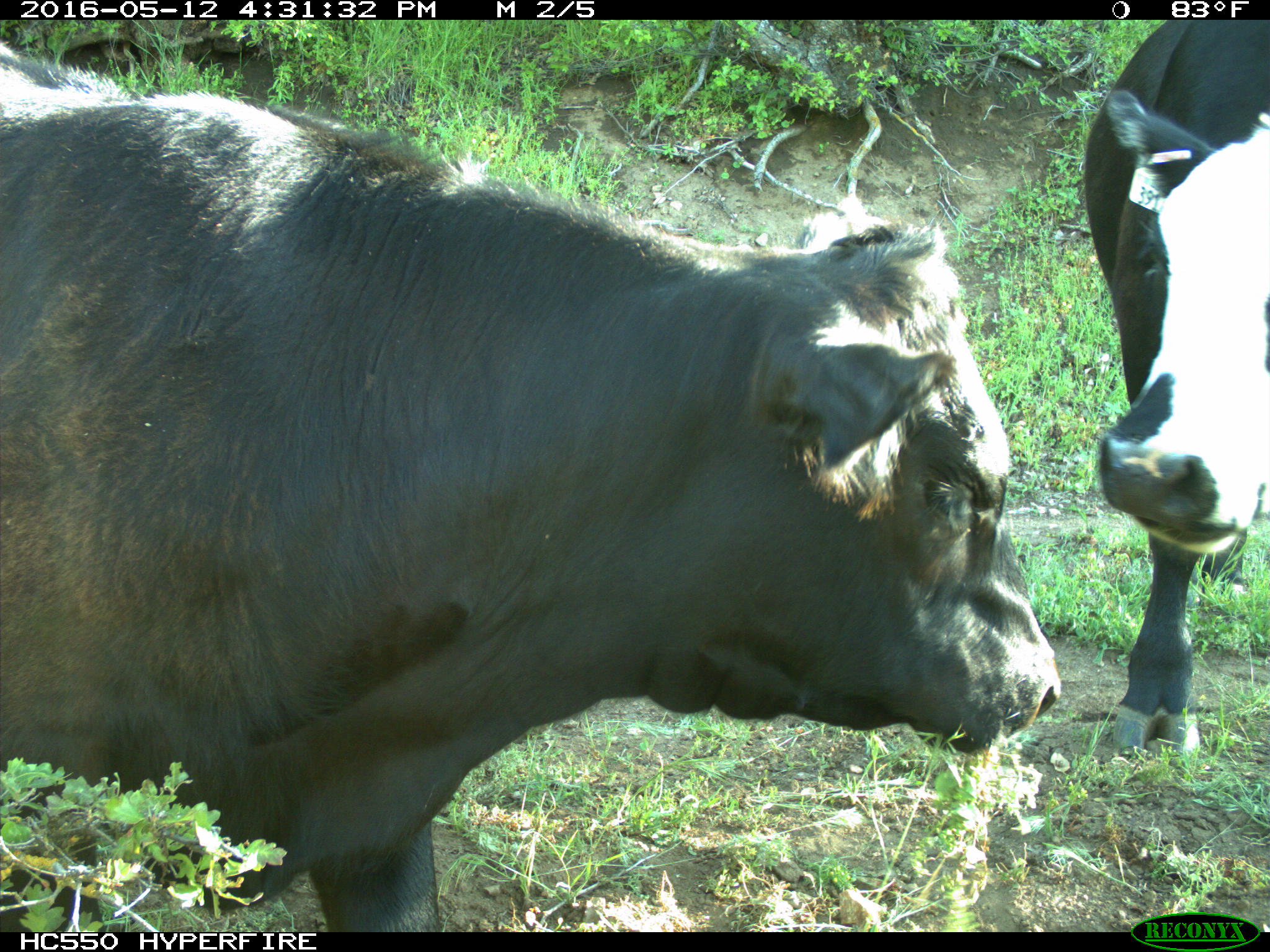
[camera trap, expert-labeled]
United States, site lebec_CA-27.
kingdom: Animalia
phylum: Chordata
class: Mammalia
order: Artiodactyla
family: Bovidae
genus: Bos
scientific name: Bos taurus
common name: domestic cow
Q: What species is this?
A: Bos taurus (domestic cow).